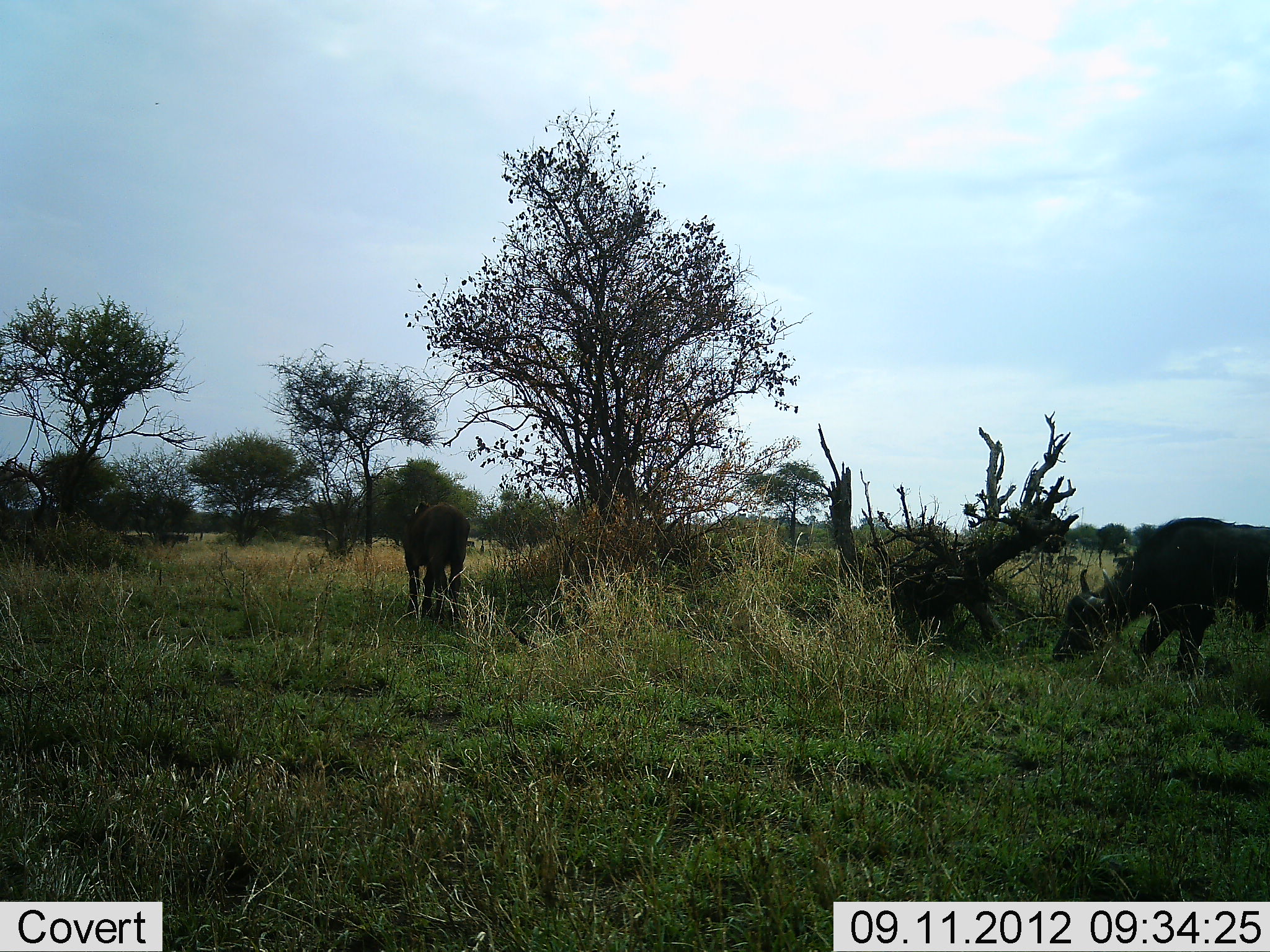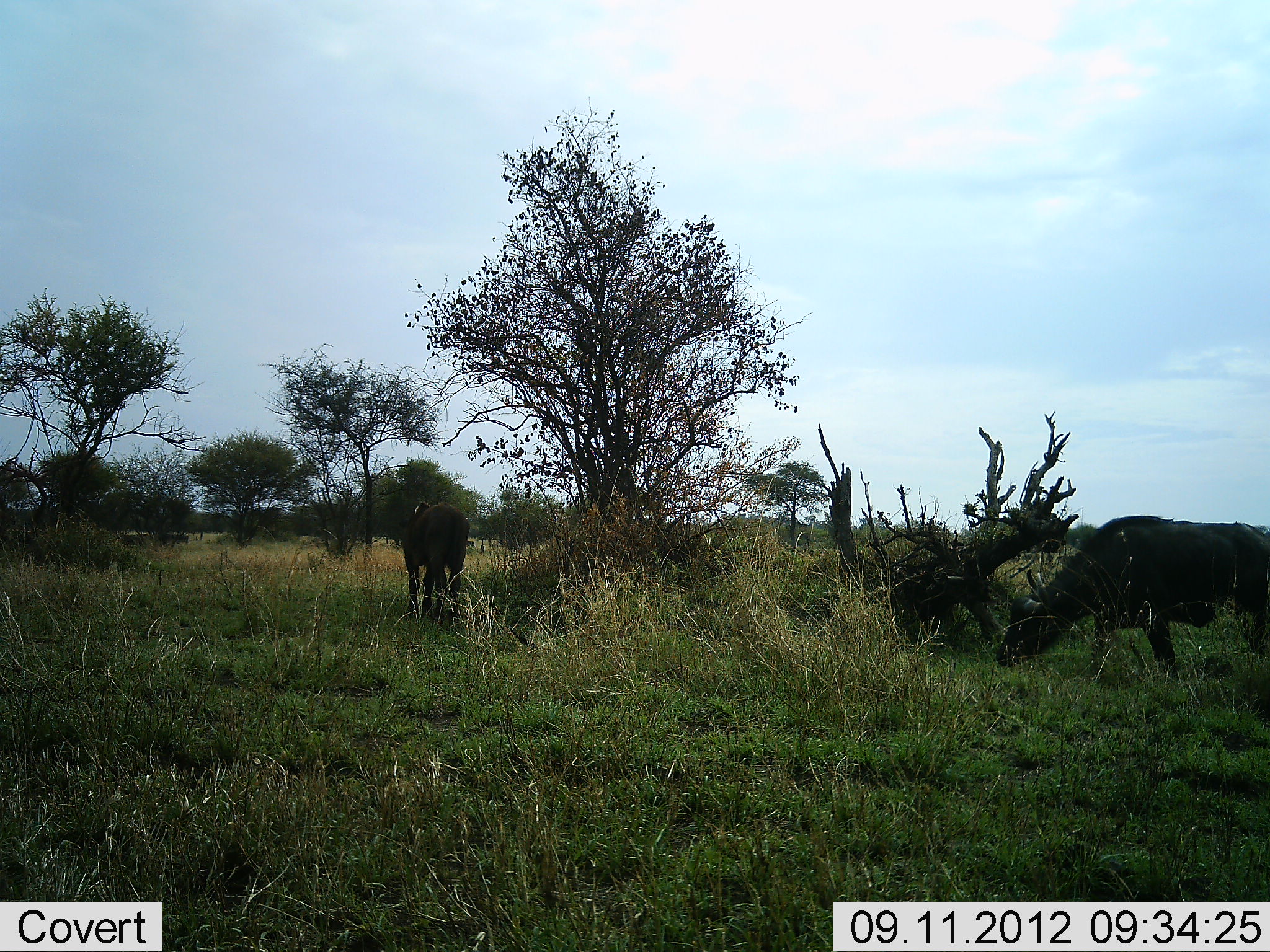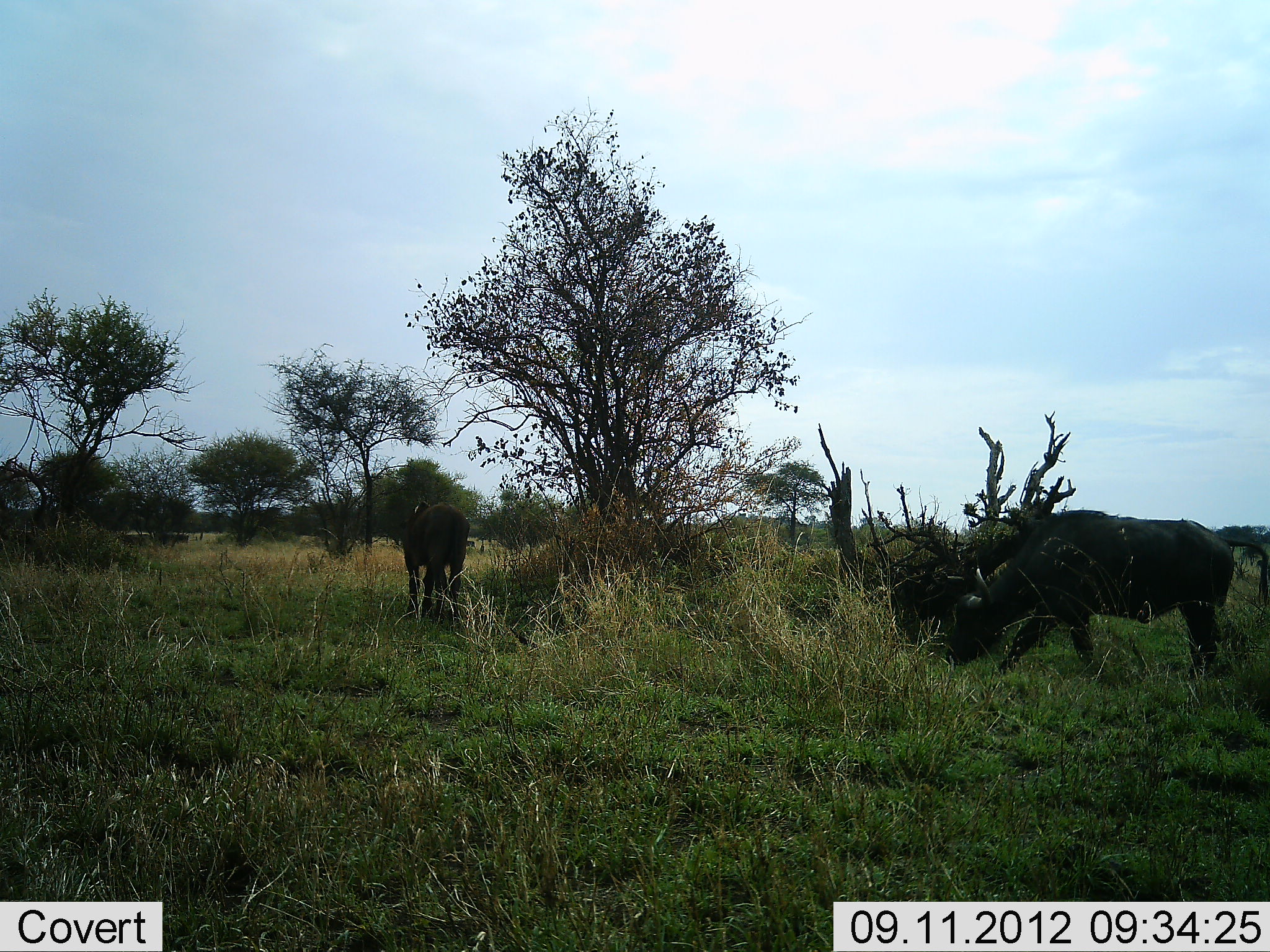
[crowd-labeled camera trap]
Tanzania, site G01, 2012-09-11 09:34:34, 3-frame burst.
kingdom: Animalia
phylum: Chordata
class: Mammalia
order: Artiodactyla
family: Bovidae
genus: Syncerus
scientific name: Syncerus caffer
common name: cape buffalo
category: buffalo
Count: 2.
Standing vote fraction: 70%.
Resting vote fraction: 0%.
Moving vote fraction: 60%.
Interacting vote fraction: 0%.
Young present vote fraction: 0%.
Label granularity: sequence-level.